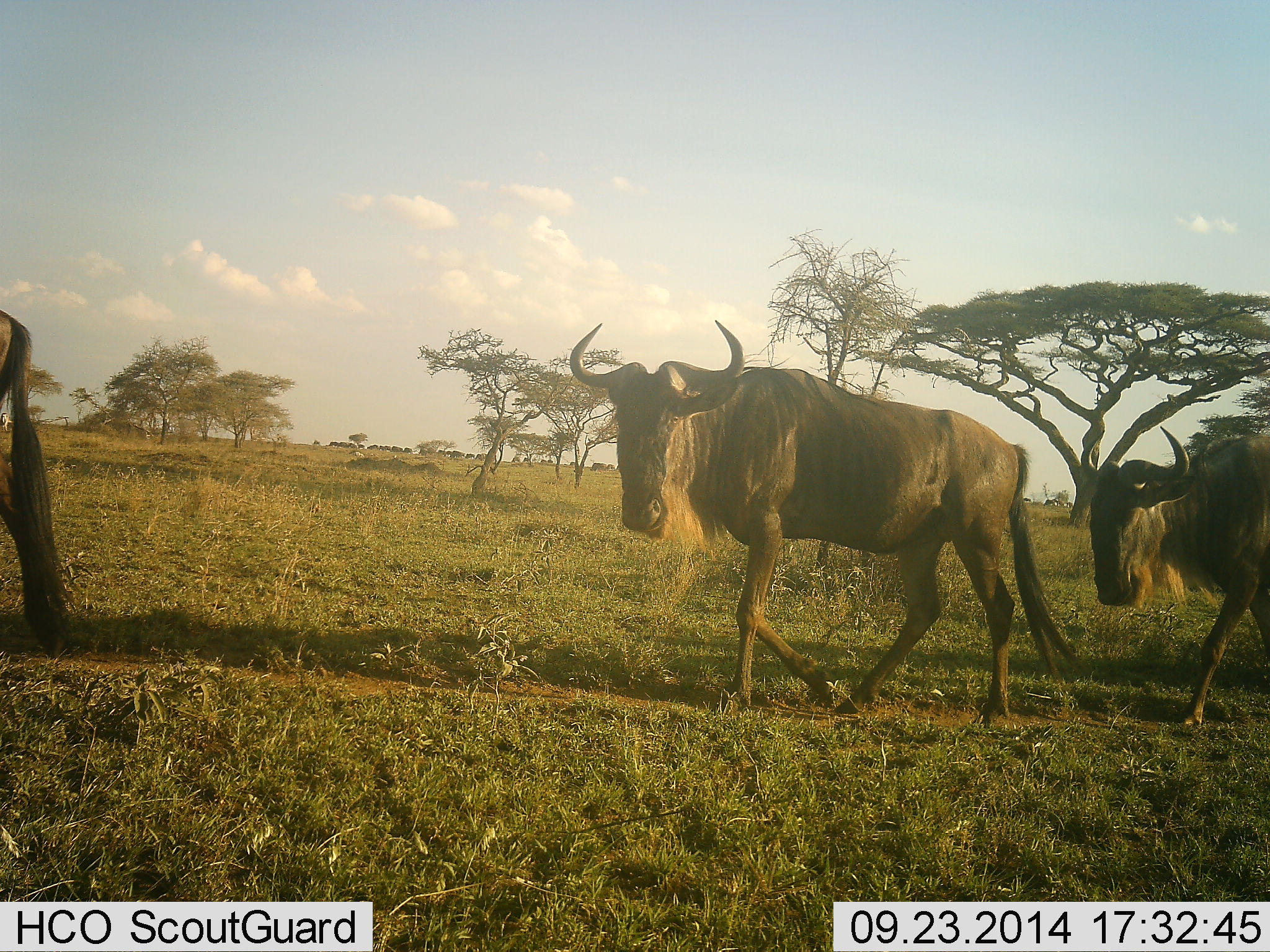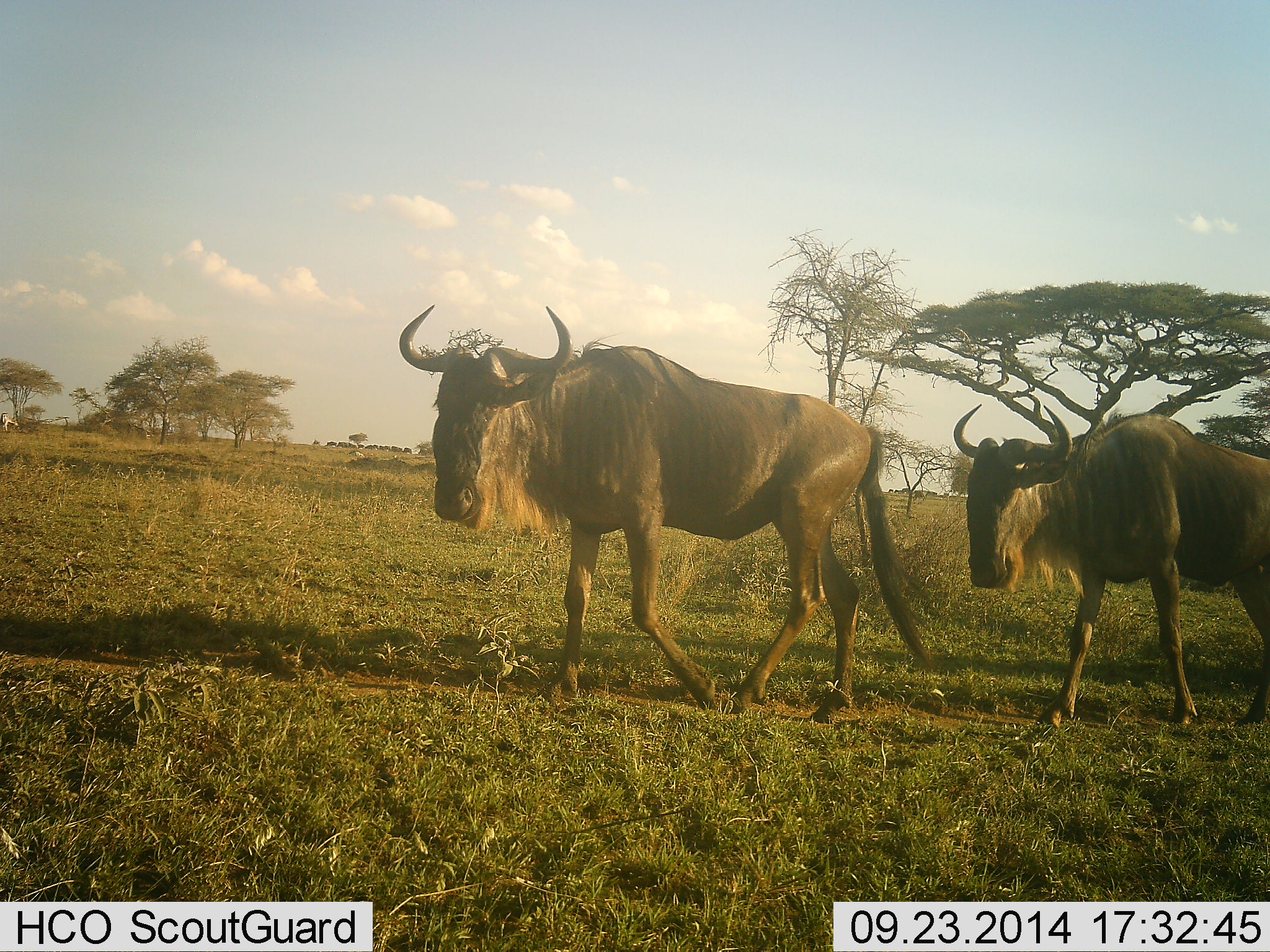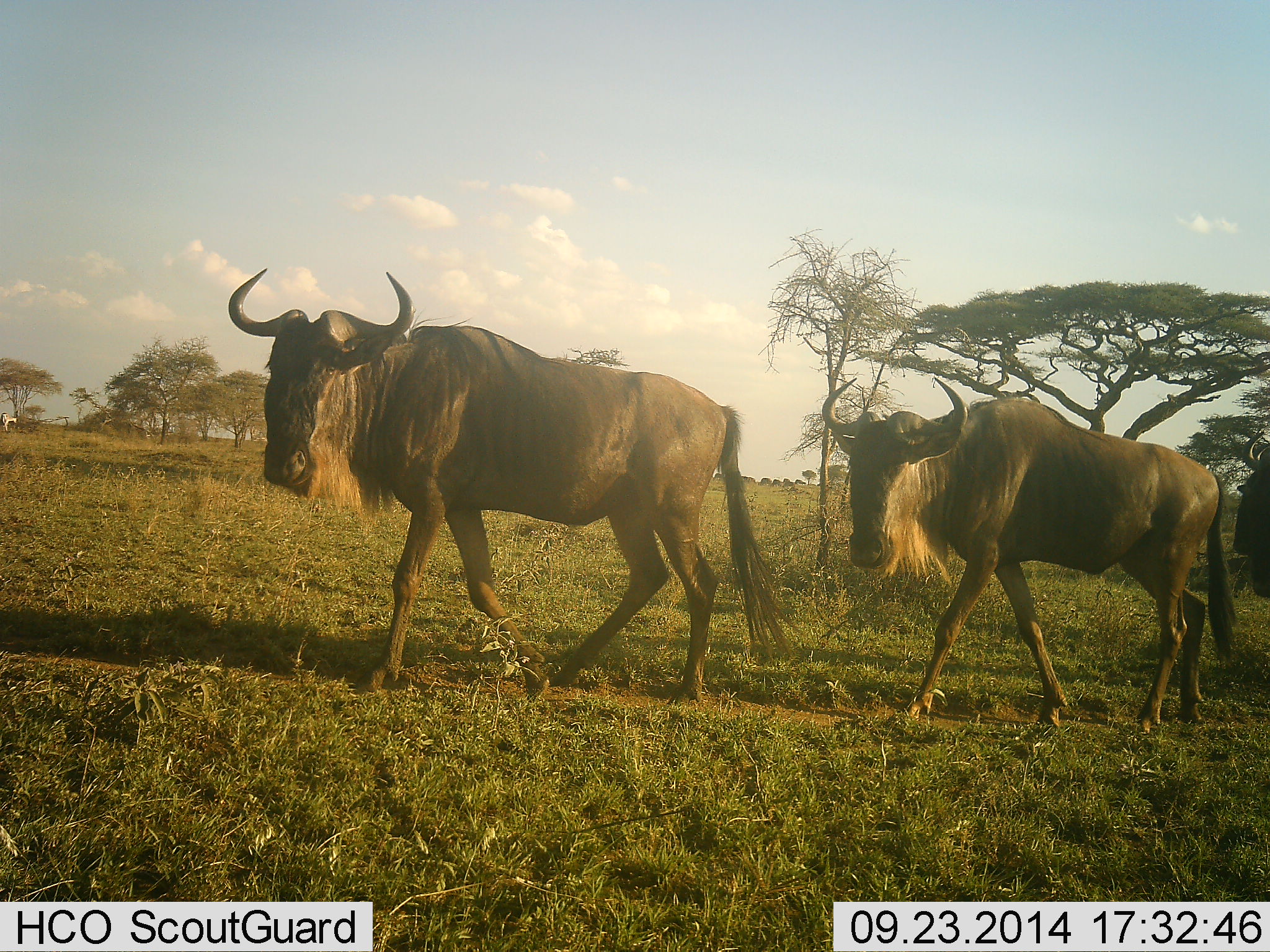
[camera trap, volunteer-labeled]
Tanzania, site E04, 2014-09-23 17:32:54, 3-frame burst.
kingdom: Animalia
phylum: Chordata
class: Mammalia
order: Artiodactyla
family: Bovidae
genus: Connochaetes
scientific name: Connochaetes taurinus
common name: blue wildebeest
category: wildebeest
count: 3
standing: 10%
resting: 0%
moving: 100%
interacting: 0%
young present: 0%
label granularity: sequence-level